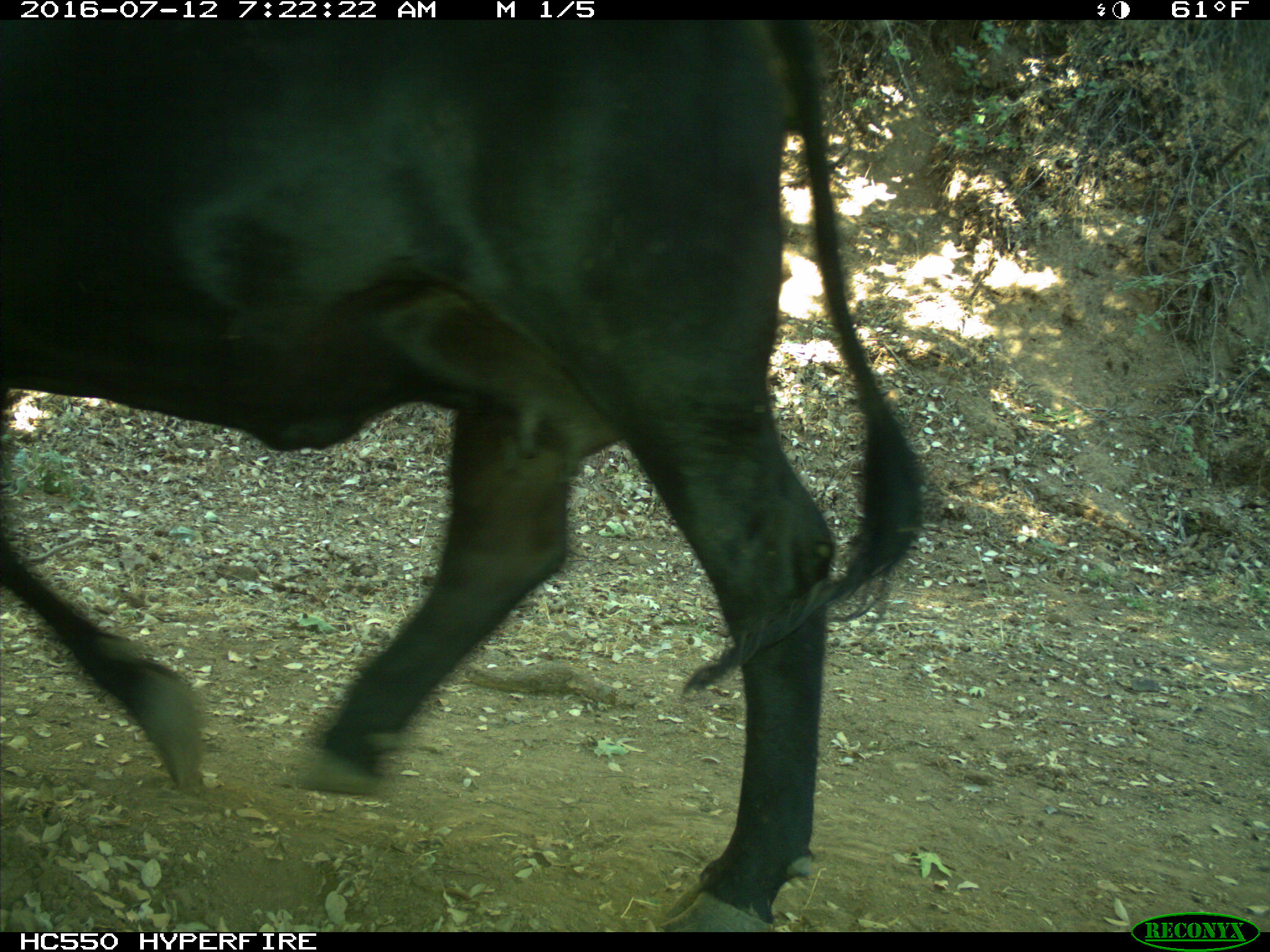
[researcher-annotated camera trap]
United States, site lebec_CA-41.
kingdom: Animalia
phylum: Chordata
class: Mammalia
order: Artiodactyla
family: Bovidae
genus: Bos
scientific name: Bos taurus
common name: domestic cow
Bos taurus (domestic cow).